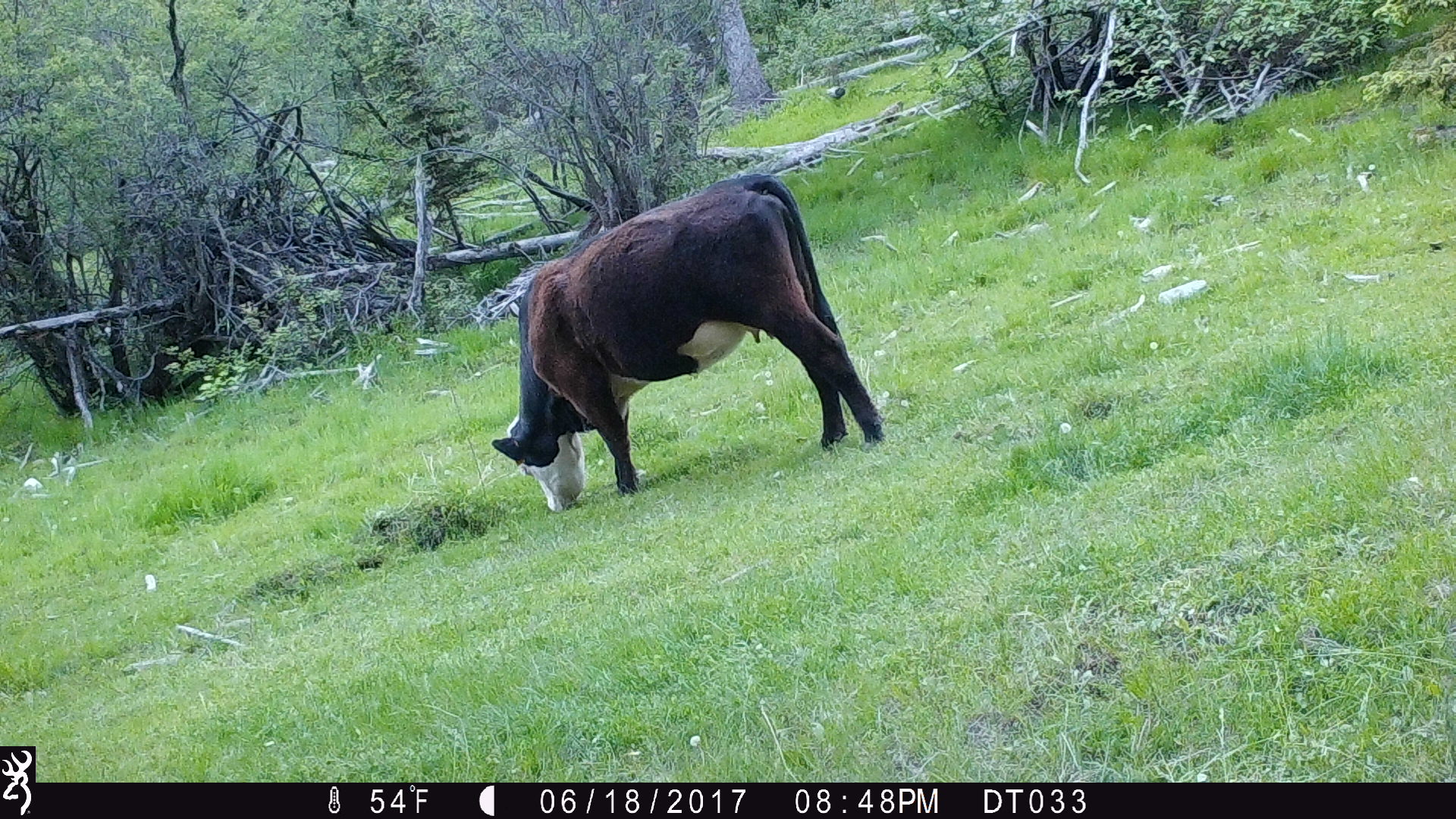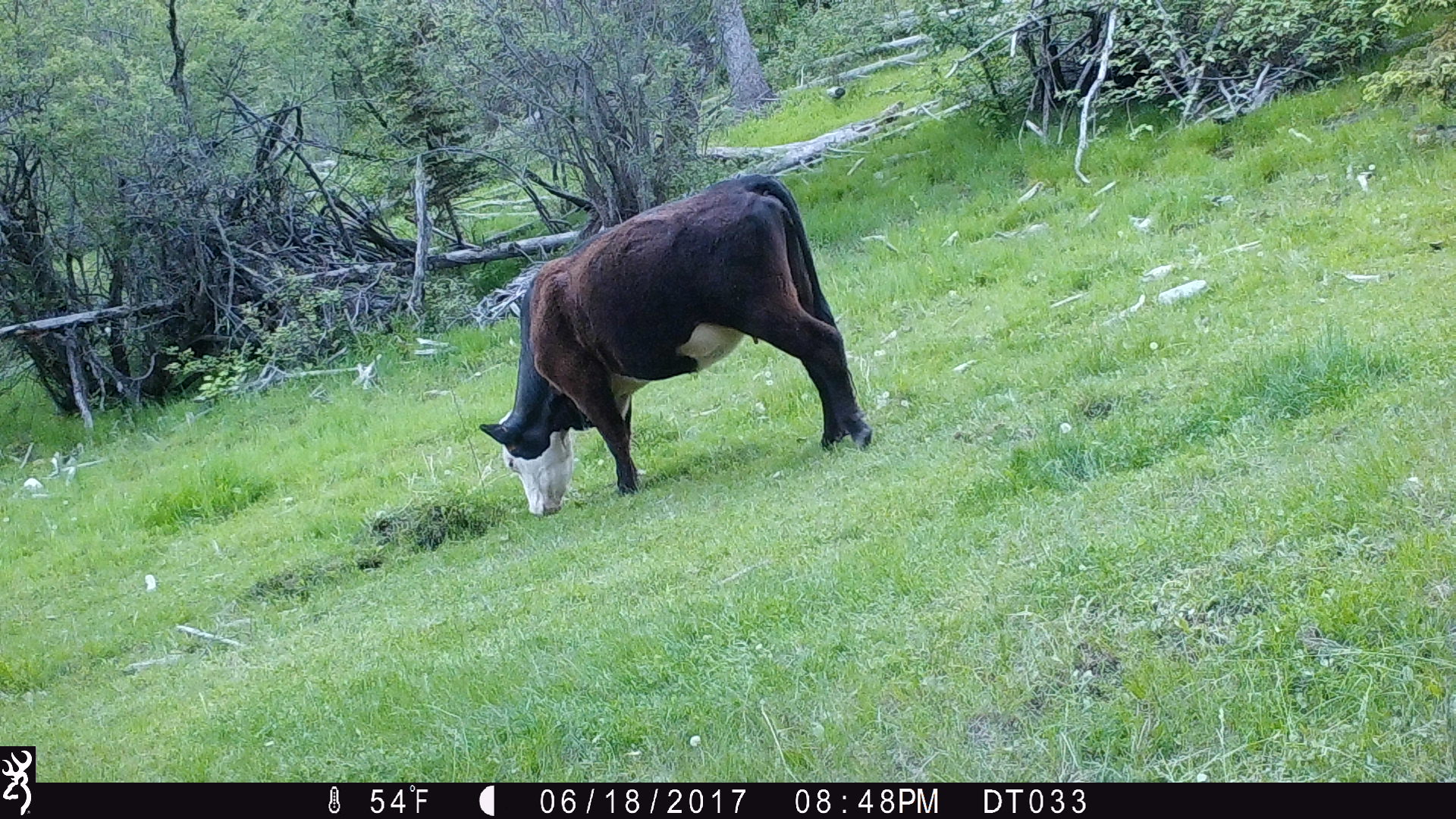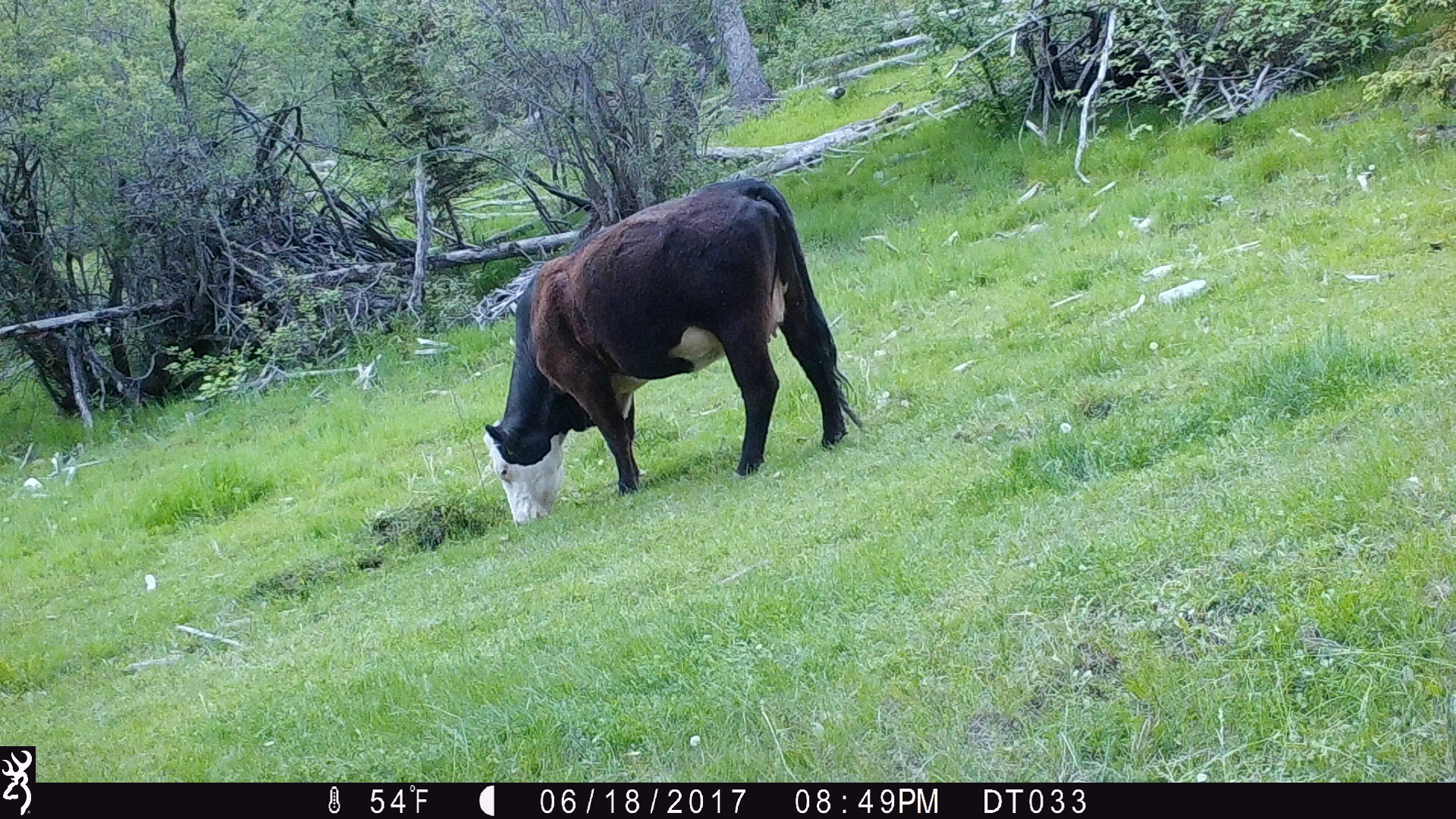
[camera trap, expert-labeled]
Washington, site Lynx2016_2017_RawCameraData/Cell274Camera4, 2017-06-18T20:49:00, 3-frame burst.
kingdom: Animalia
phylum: Chordata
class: Mammalia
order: Artiodactyla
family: Bovidae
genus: Bos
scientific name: Bos taurus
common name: domestic cattle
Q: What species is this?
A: Domestic cattle (Bos taurus).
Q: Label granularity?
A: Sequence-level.